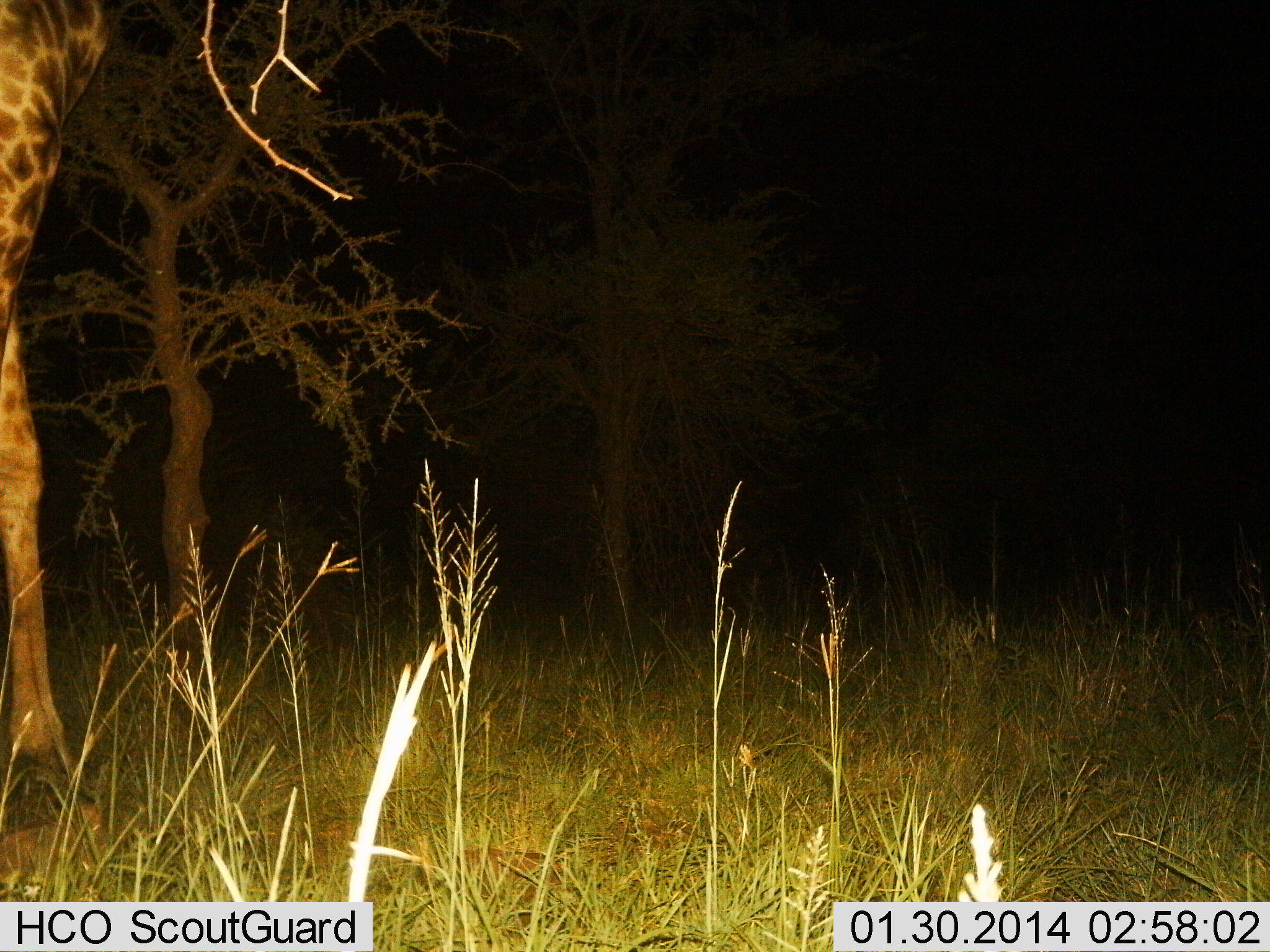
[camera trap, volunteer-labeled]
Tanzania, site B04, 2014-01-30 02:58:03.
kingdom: Animalia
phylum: Chordata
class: Mammalia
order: Artiodactyla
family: Giraffidae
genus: Giraffa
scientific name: Giraffa camelopardalis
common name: giraffe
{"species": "giraffe (Giraffa camelopardalis)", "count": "1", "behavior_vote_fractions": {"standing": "90%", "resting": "0%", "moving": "10%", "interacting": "0%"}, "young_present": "0%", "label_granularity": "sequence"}